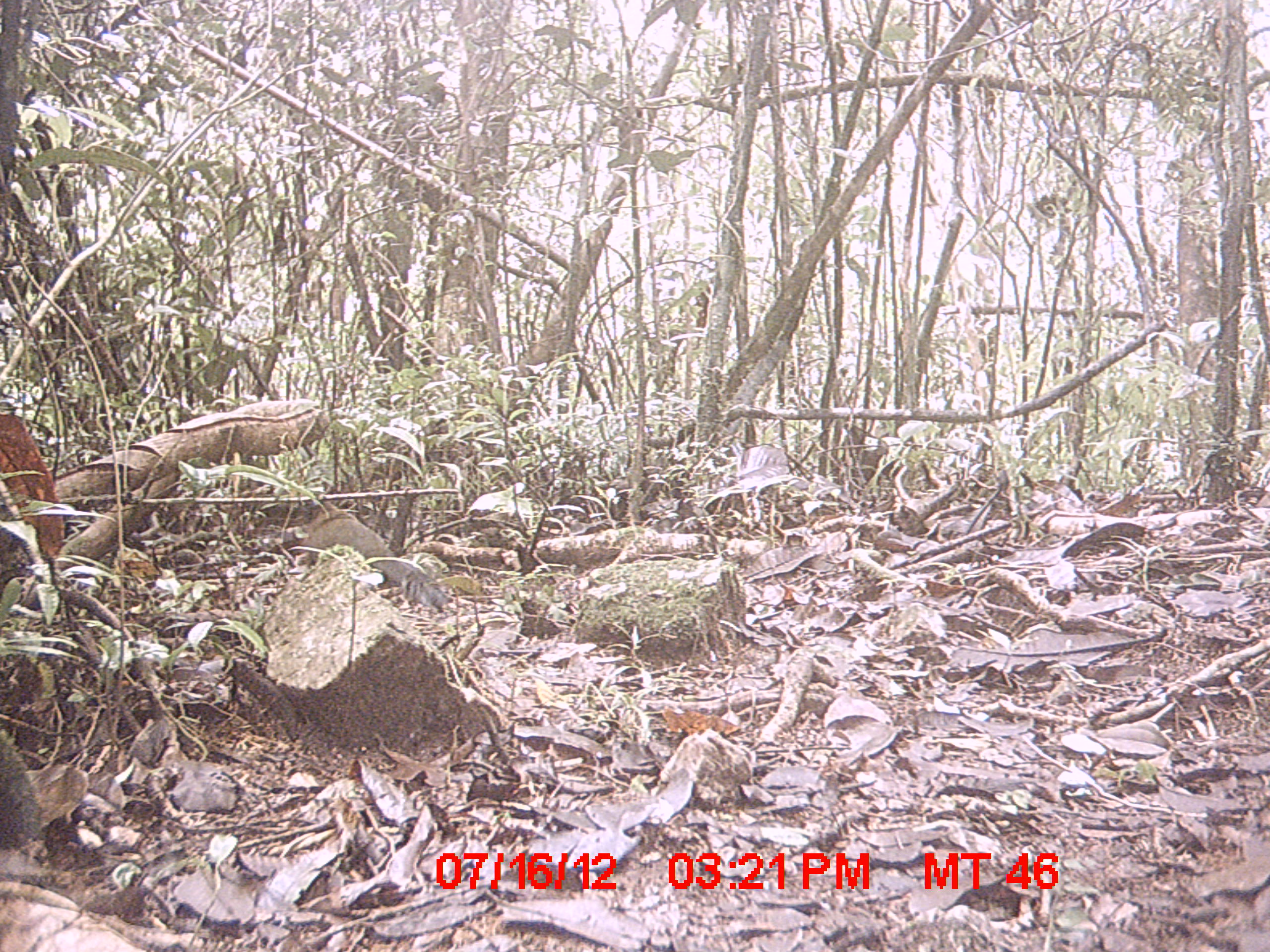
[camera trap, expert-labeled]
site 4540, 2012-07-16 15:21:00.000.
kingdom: Animalia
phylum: Chordata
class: Aves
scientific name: Aves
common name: bird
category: unknown bird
Unknown bird (bird) (Aves), count 1.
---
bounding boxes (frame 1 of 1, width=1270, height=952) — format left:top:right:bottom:
unknown bird: 299:499:453:609